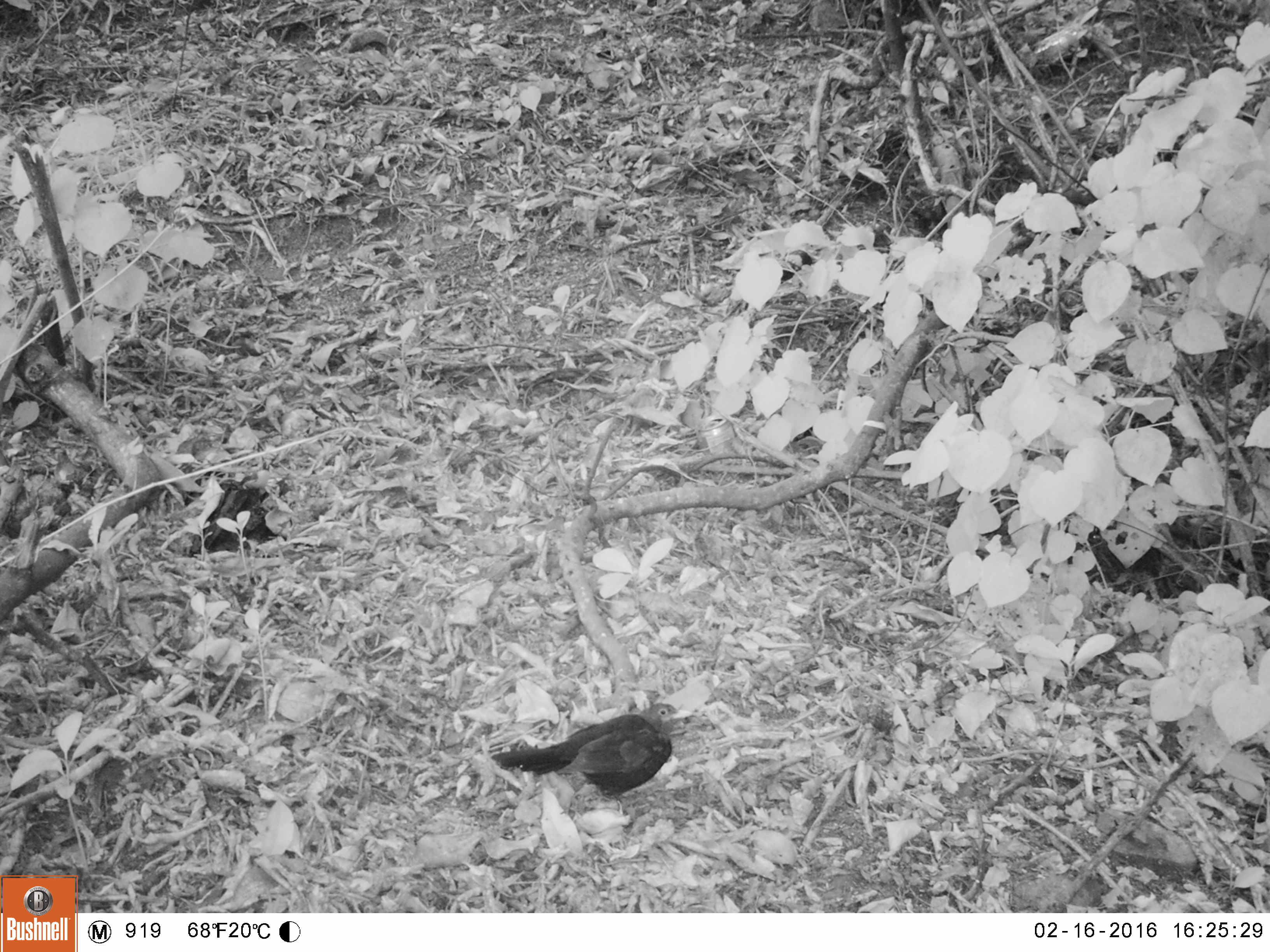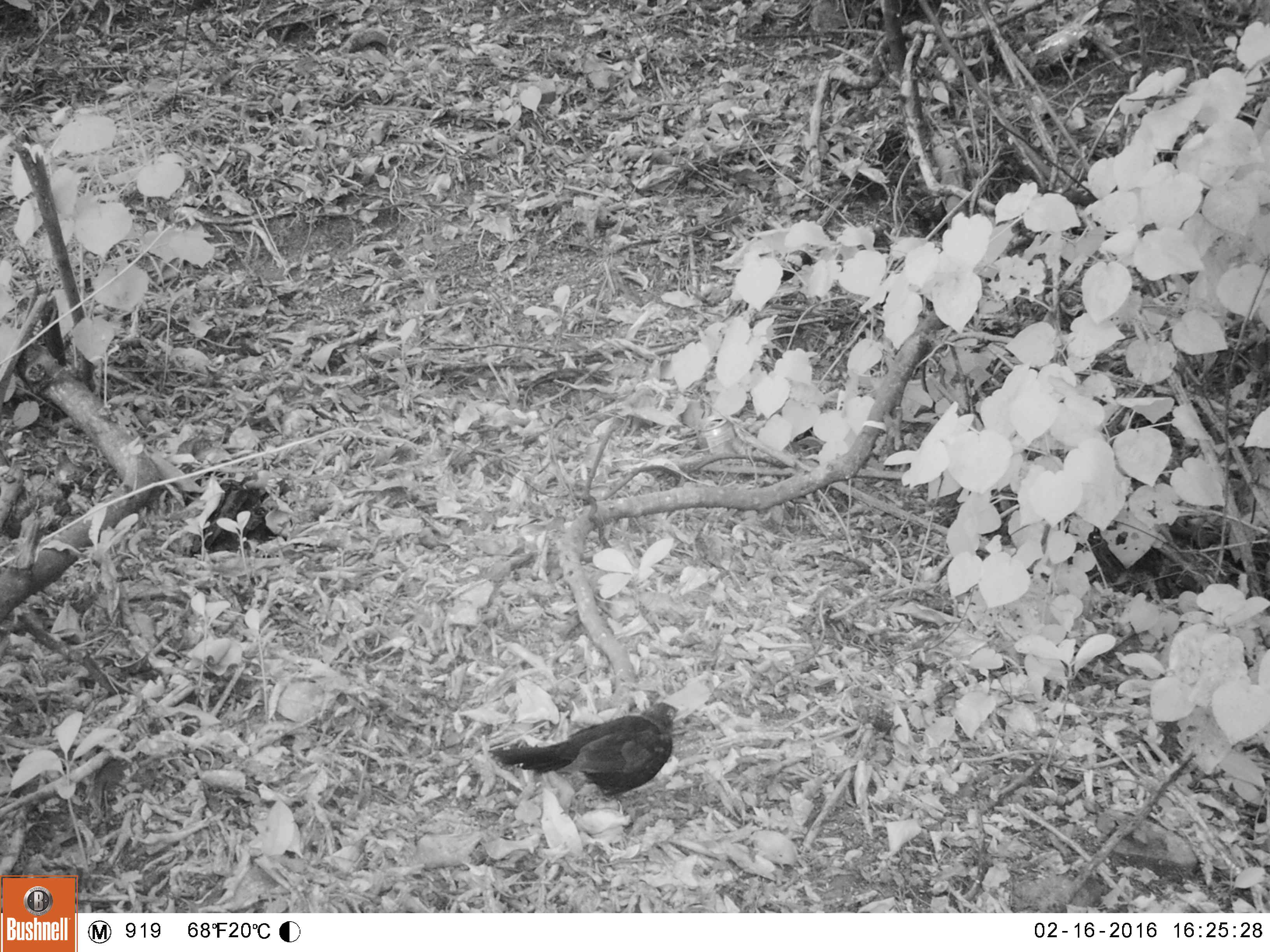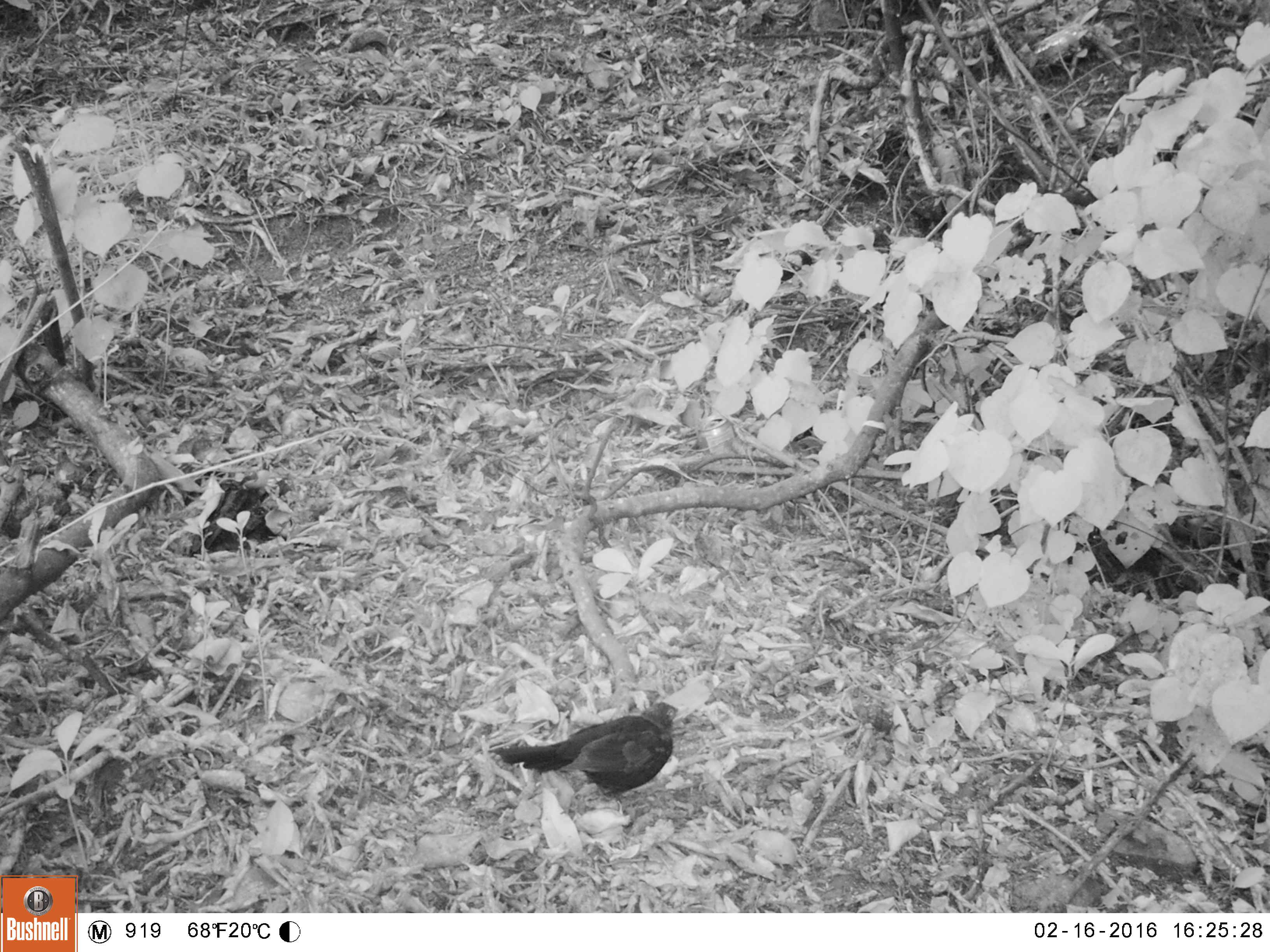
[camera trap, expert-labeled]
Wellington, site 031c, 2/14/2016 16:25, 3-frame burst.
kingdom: Animalia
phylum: Chordata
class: Aves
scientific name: Aves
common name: bird